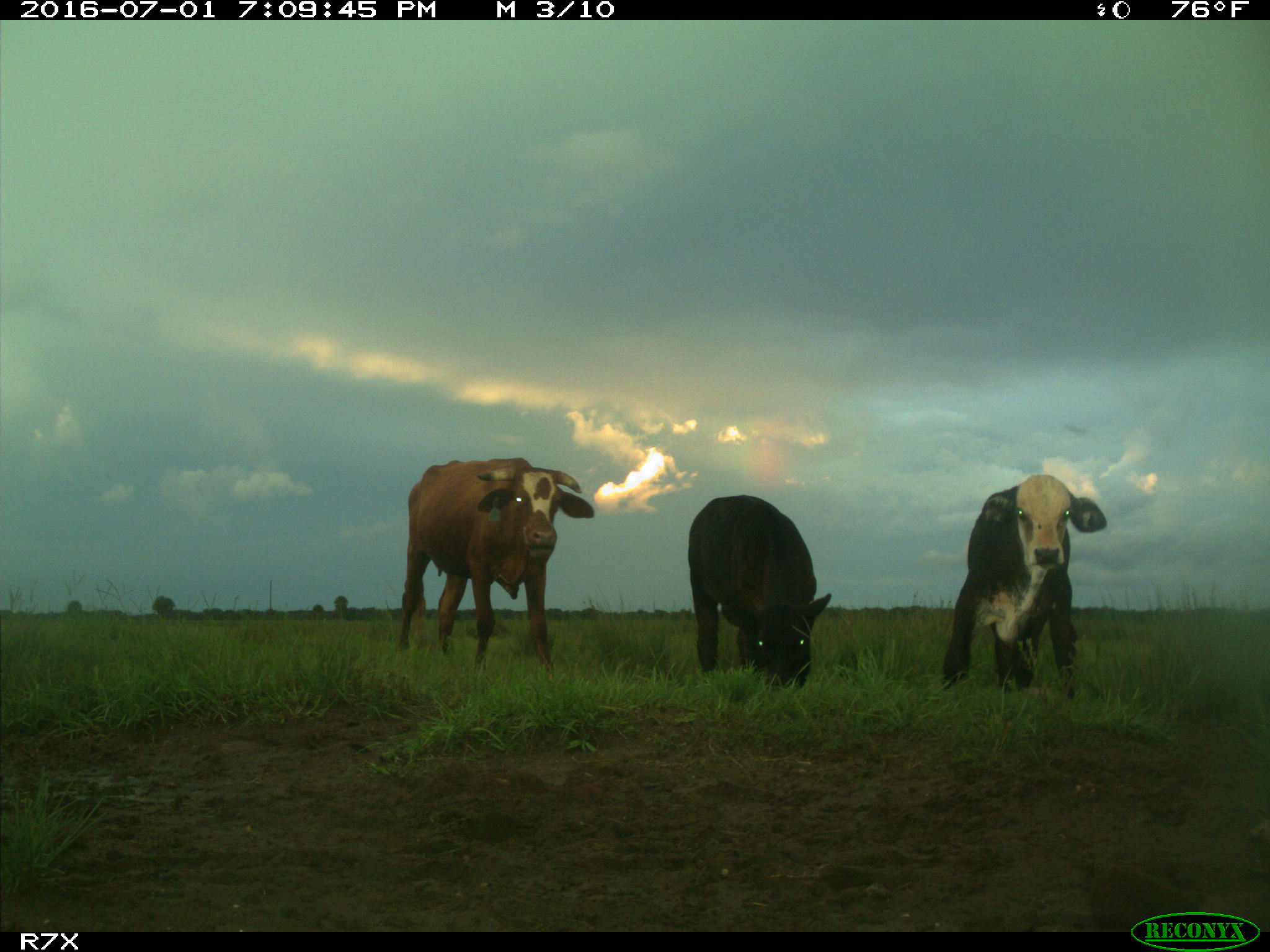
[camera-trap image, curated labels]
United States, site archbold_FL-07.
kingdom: Animalia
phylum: Chordata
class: Mammalia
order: Artiodactyla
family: Bovidae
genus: Bos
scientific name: Bos taurus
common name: domestic cow